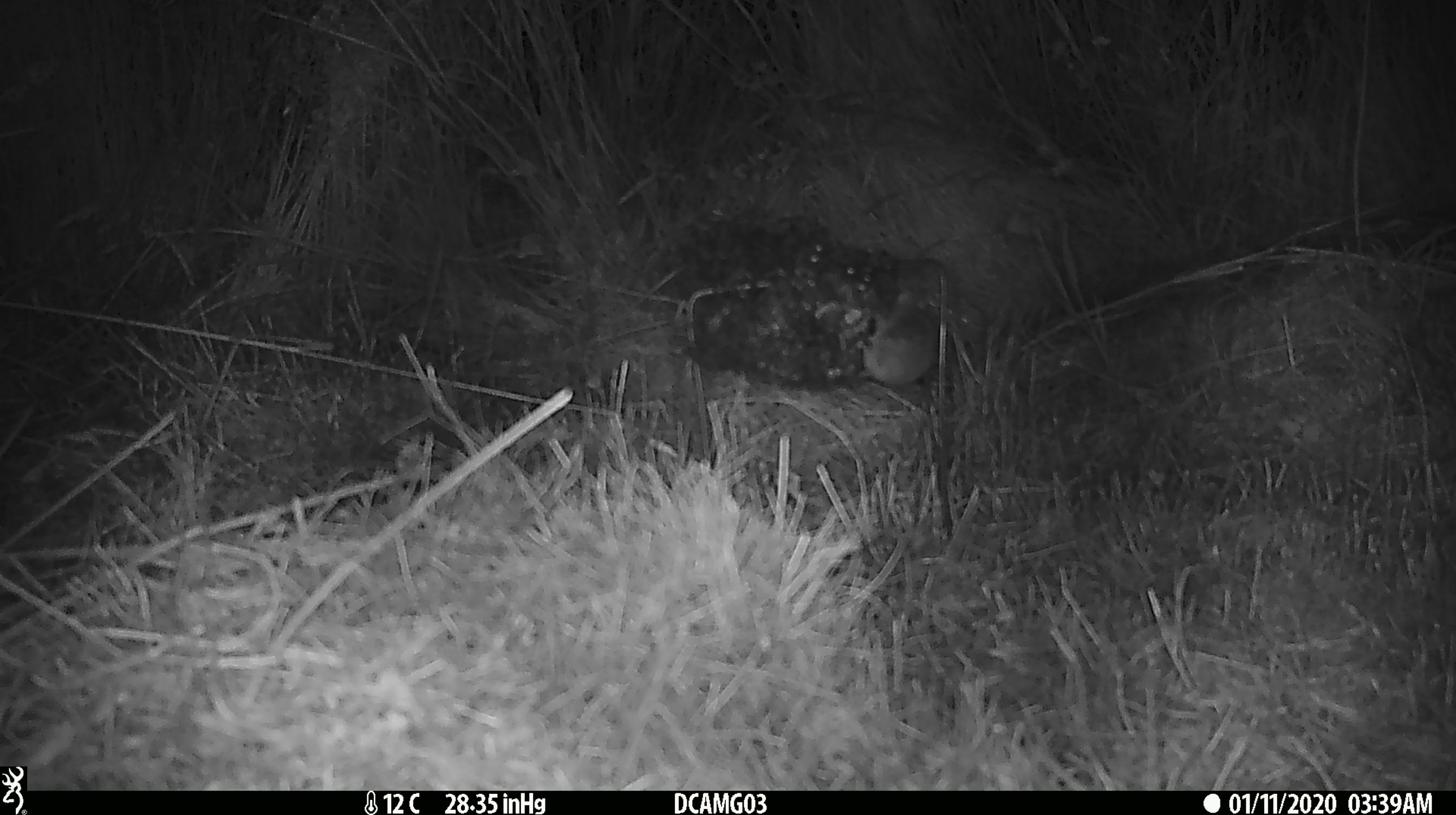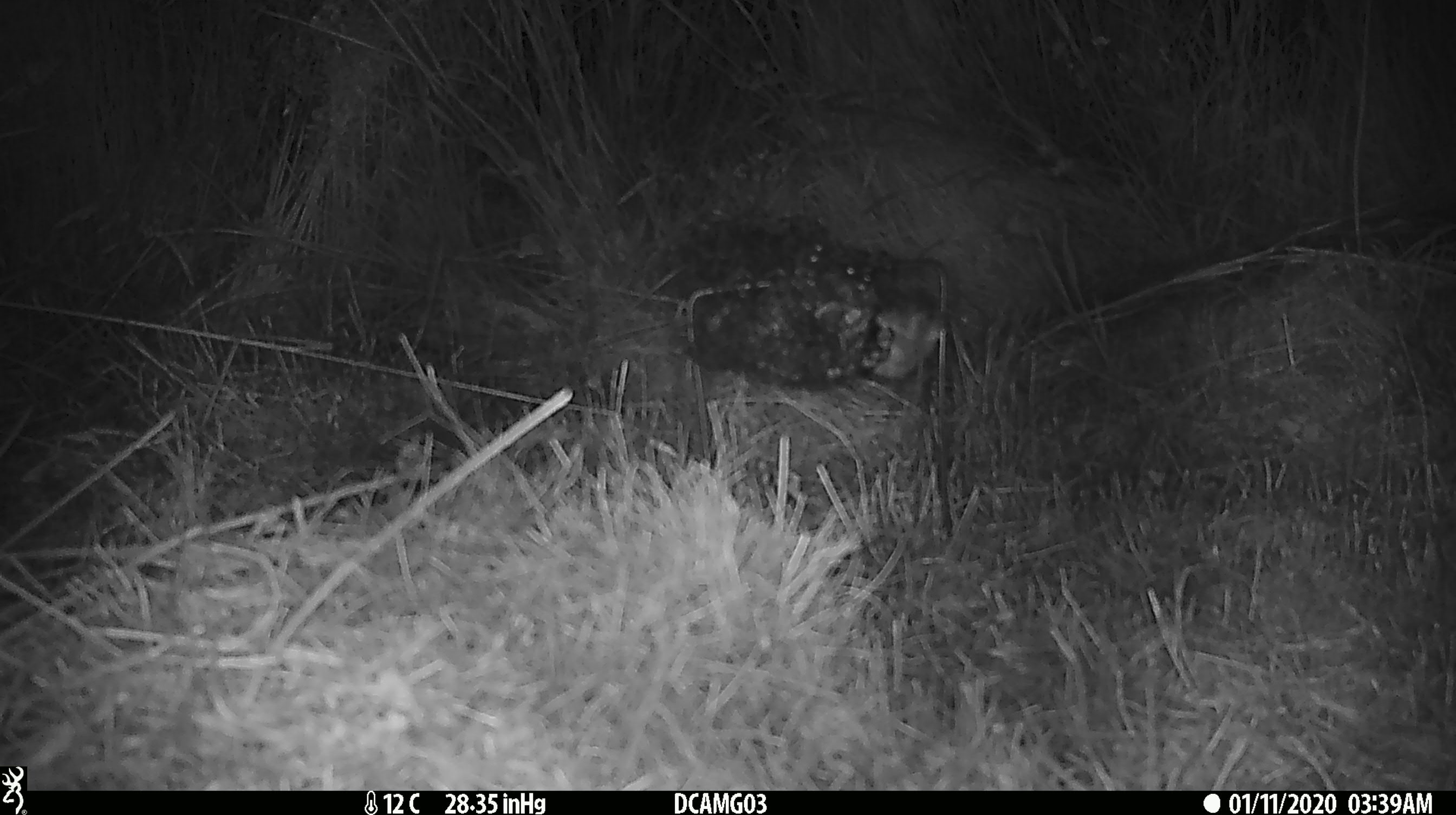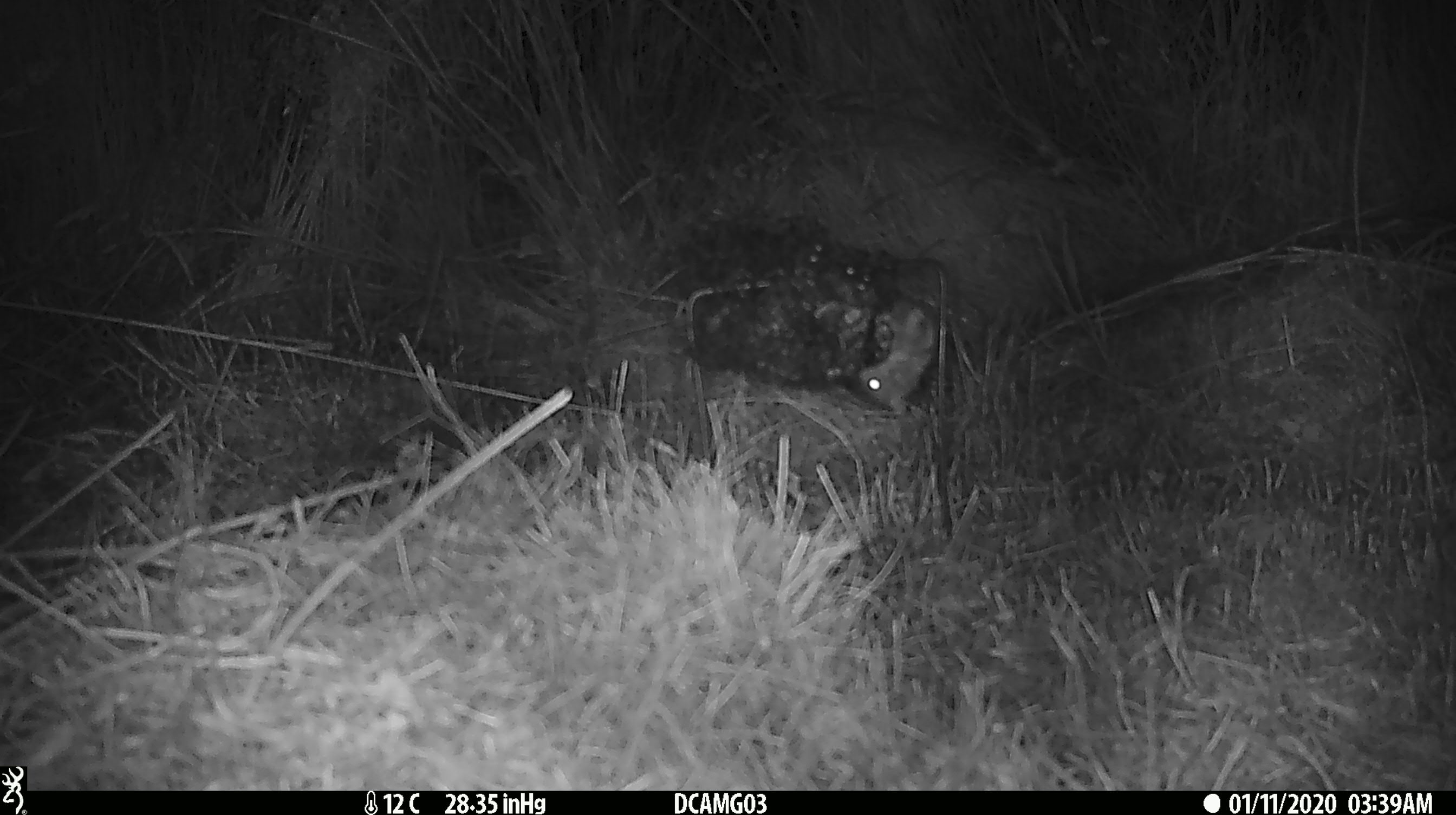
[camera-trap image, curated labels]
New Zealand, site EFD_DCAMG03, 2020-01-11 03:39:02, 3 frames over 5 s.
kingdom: Animalia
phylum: Chordata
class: Mammalia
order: Rodentia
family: Muridae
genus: Mus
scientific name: Mus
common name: mouse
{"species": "mouse (Mus)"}